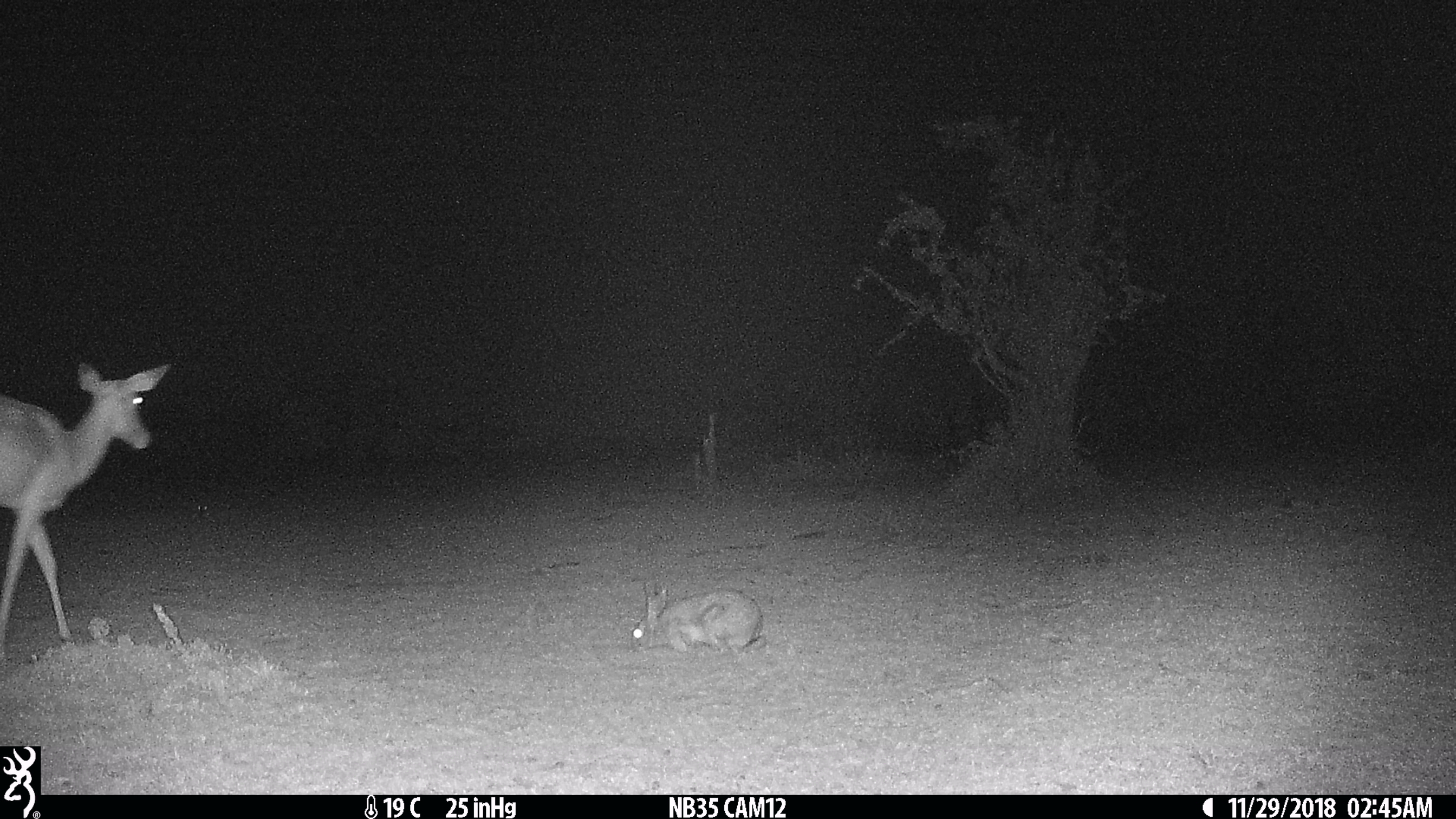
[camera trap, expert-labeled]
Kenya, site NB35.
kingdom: Animalia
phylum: Chordata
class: Mammalia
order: Lagomorpha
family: Leporidae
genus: Lepus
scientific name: Lepus capensis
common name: cape hare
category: hare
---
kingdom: Animalia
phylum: Chordata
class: Mammalia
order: Artiodactyla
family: Bovidae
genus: Aepyceros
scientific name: Aepyceros melampus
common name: impala